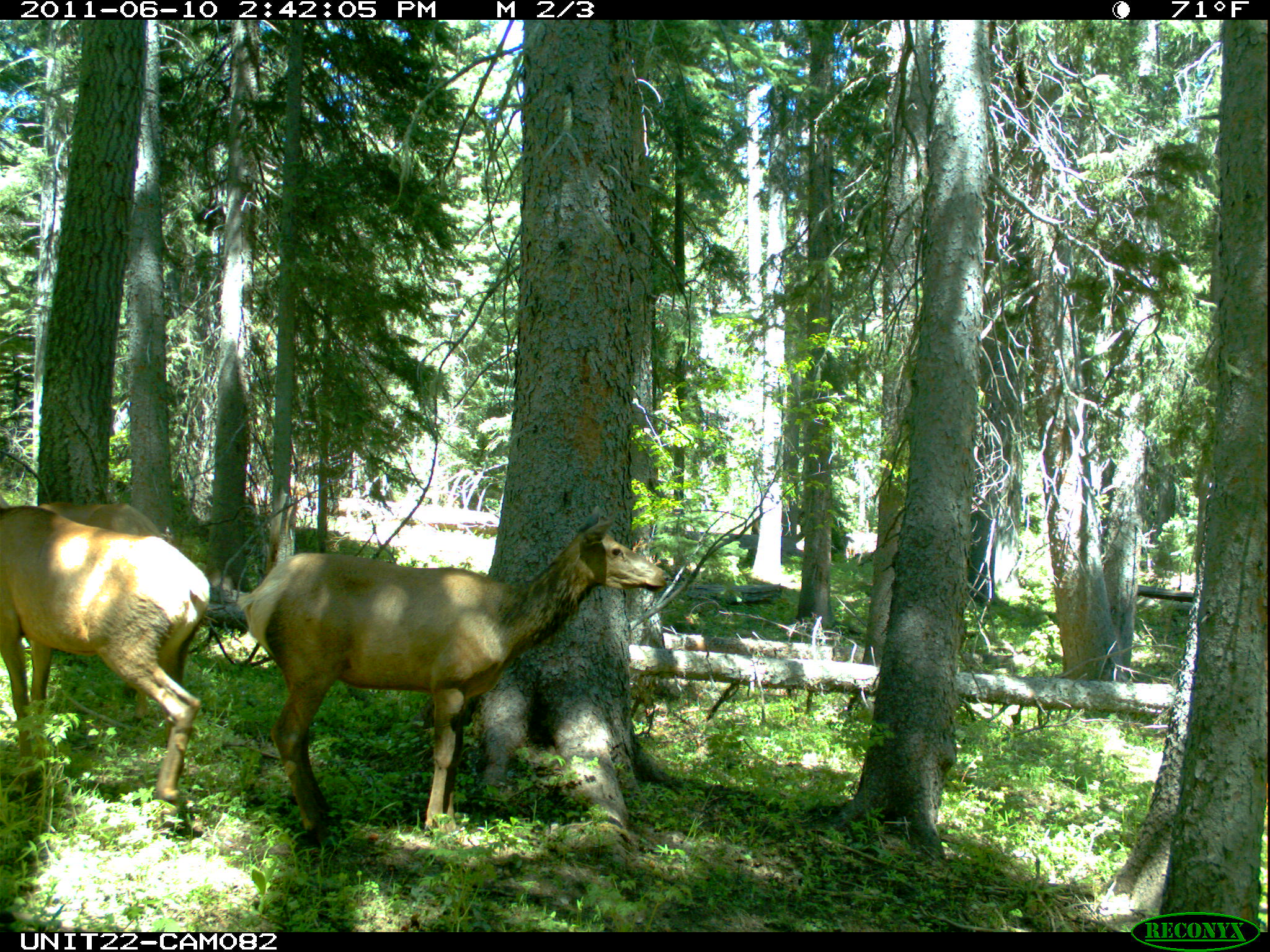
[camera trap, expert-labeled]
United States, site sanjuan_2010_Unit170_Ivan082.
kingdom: Animalia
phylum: Chordata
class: Mammalia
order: Artiodactyla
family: Cervidae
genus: Cervus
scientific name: Cervus elaphus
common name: red deer